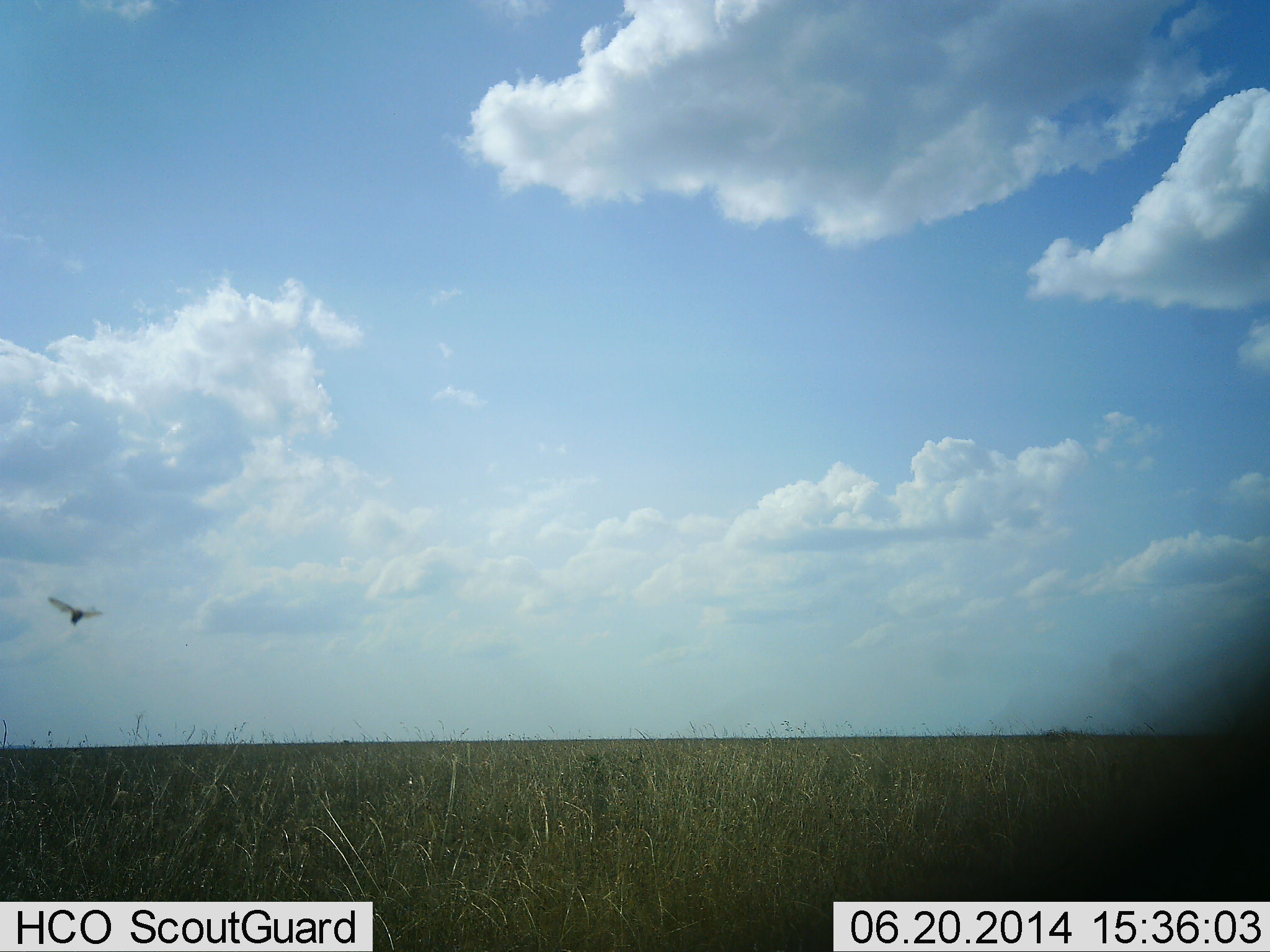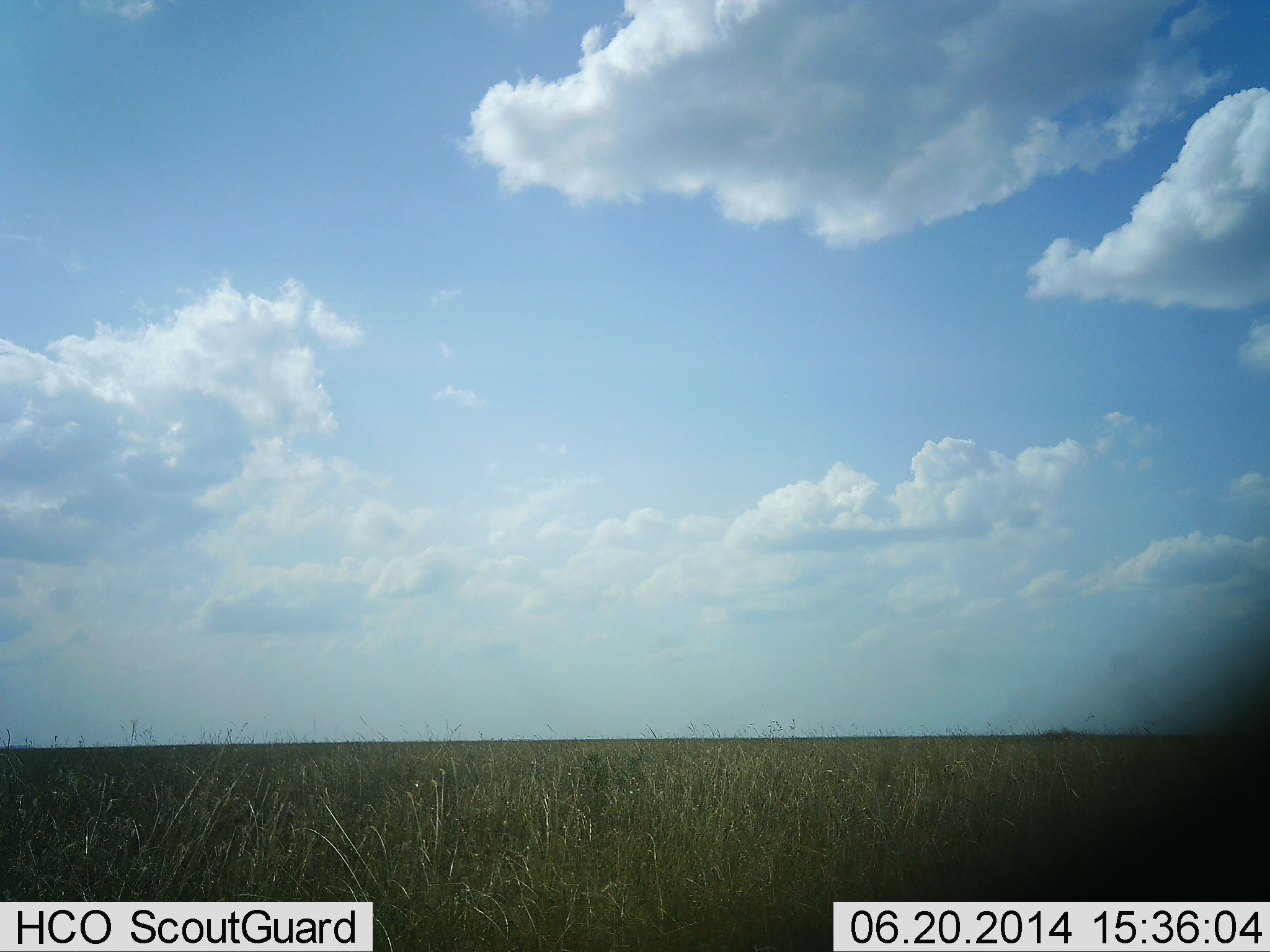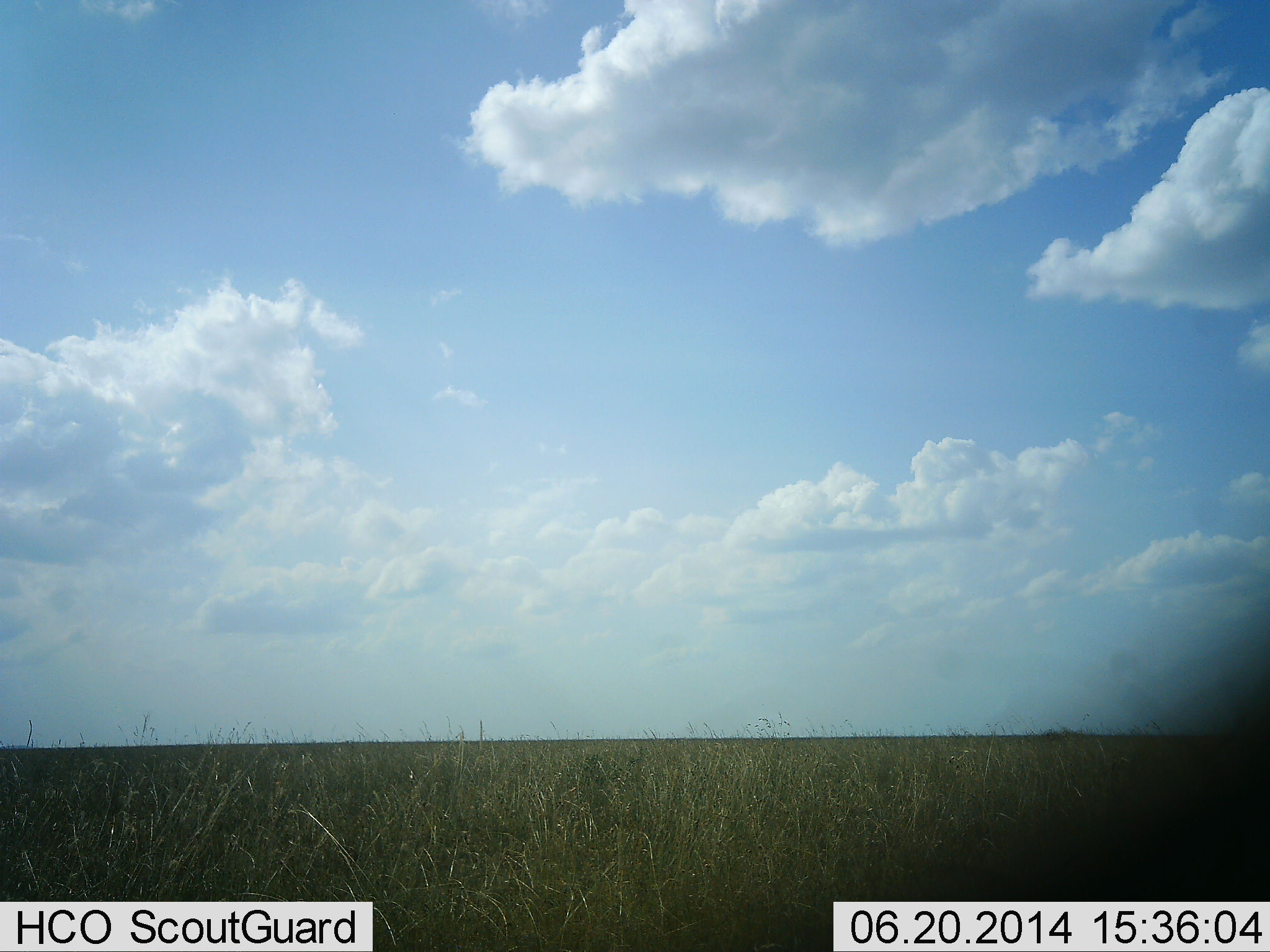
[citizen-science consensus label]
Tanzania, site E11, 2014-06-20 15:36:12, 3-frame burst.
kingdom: Animalia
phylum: Arthropoda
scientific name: Arthropoda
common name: arthropods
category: insectspider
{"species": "insectspider (arthropods) (Arthropoda)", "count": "1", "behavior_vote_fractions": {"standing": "0%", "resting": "0%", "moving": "100%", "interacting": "0%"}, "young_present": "0%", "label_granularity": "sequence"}